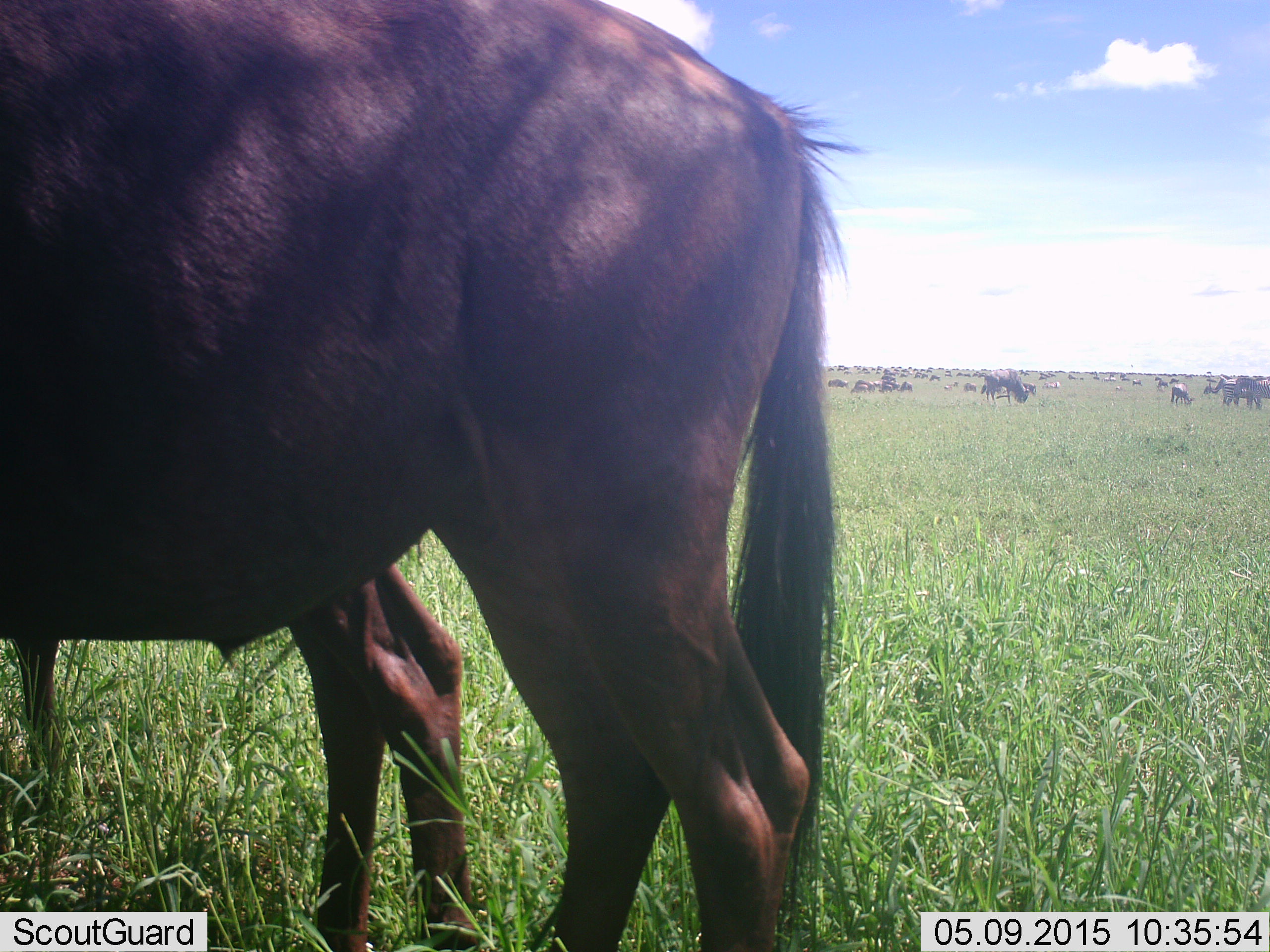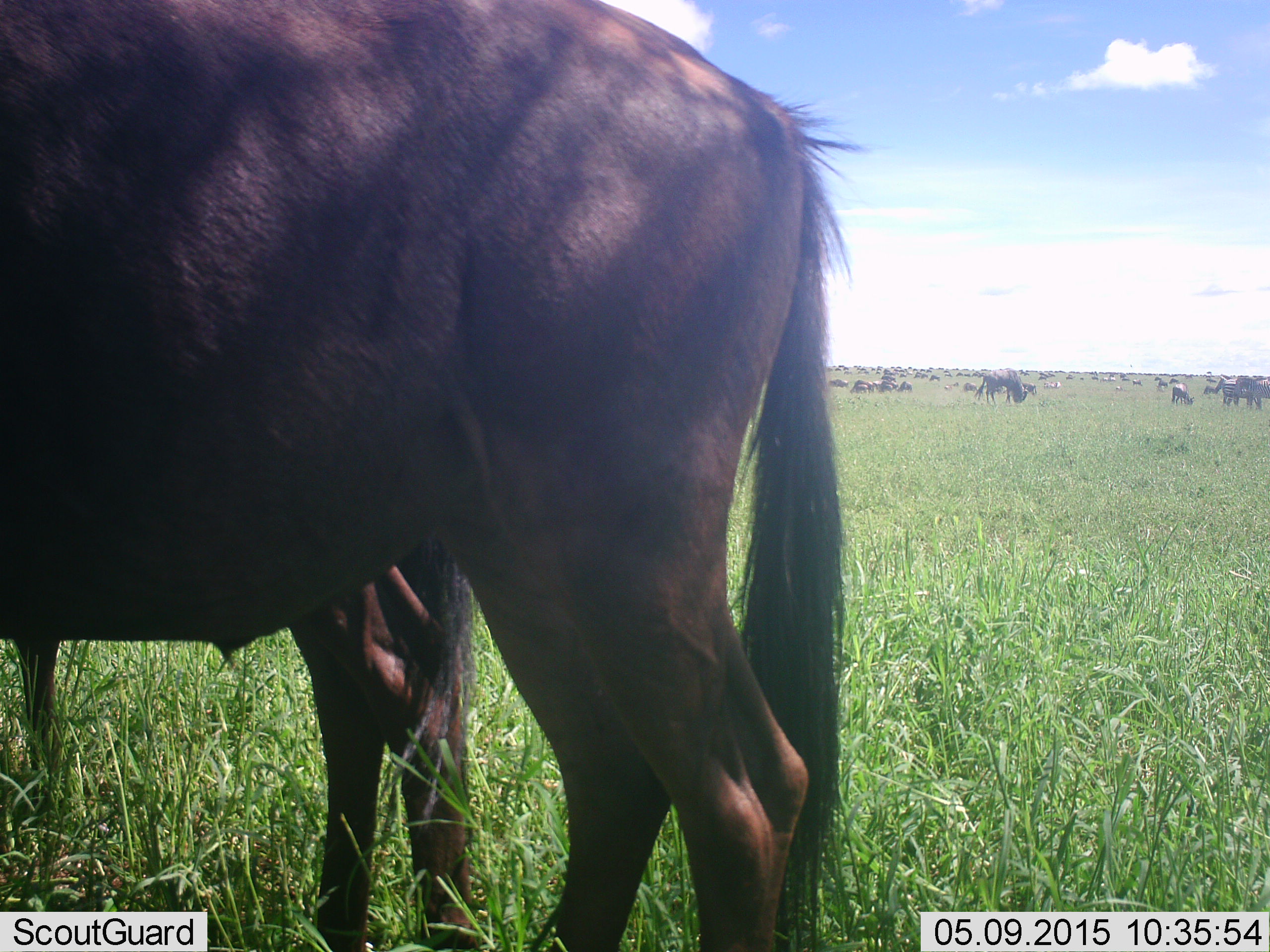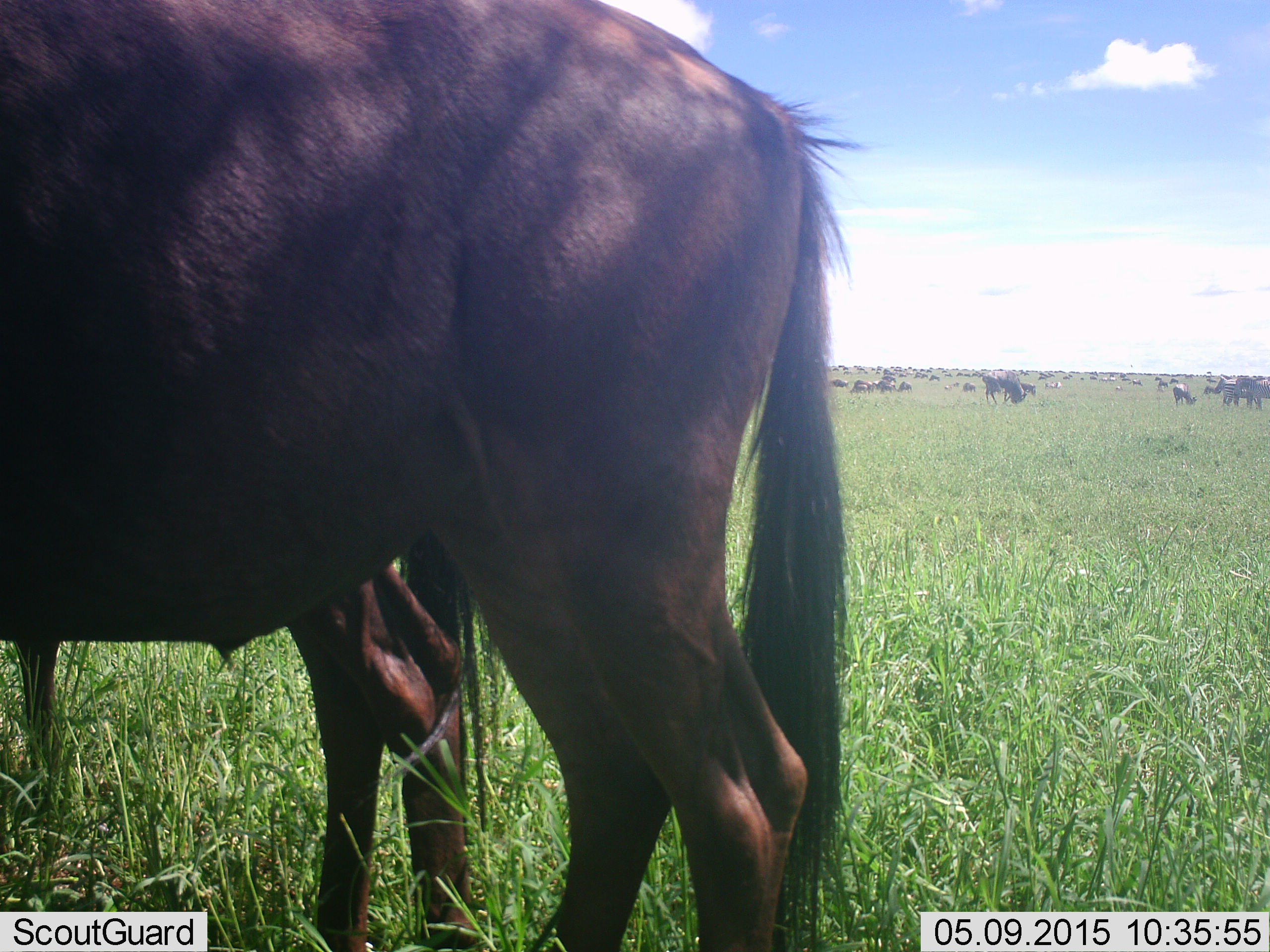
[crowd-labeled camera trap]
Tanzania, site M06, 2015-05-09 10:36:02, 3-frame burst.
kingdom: Animalia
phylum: Chordata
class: Mammalia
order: Artiodactyla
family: Bovidae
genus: Connochaetes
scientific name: Connochaetes taurinus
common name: blue wildebeest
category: wildebeest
Wildebeest (blue wildebeest) (Connochaetes taurinus), count 51+. Behavior (volunteer vote fractions): standing 80%, resting 10%, moving 10%, interacting 0%. Young present (vote fraction): 10%. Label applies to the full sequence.